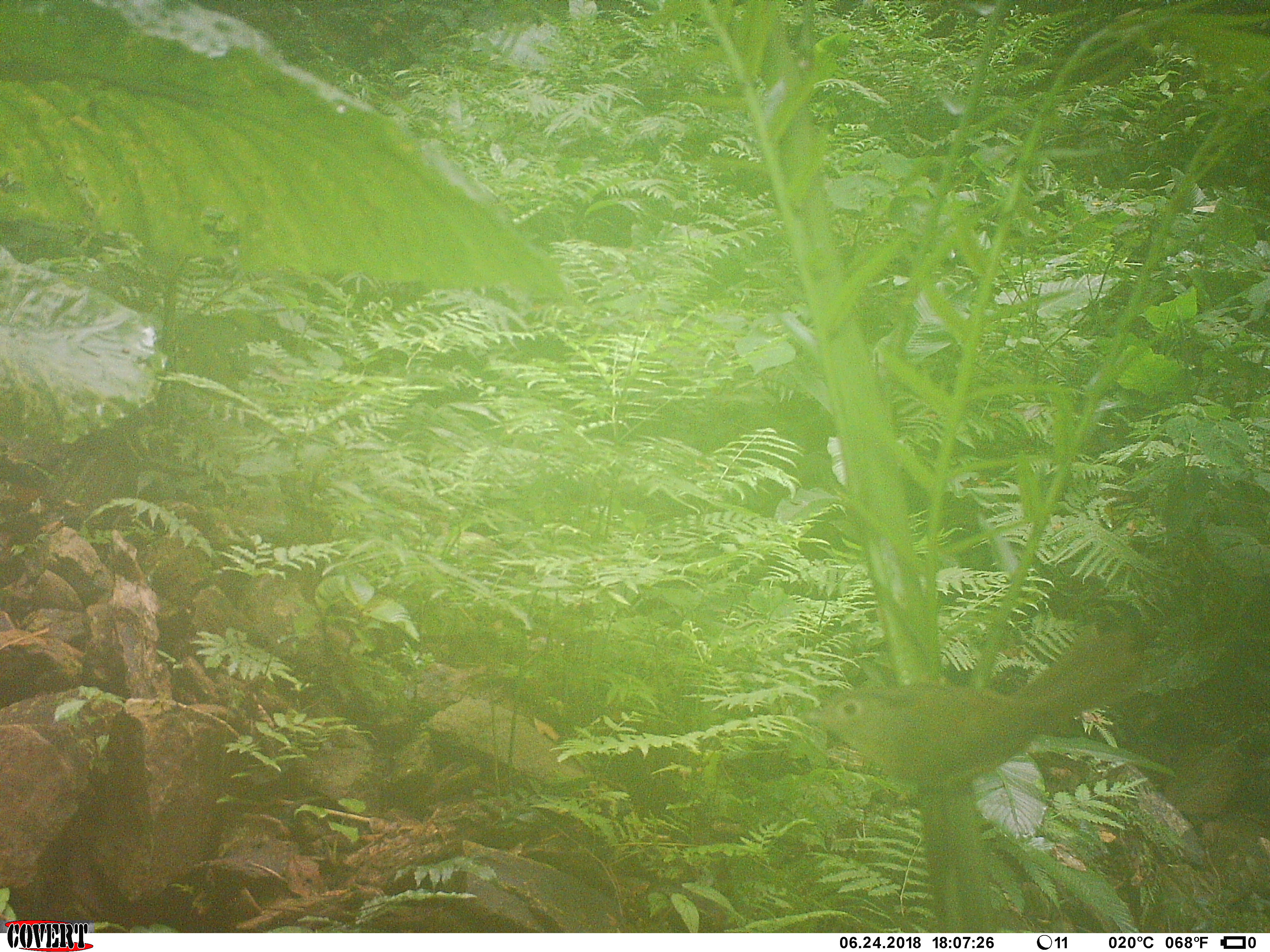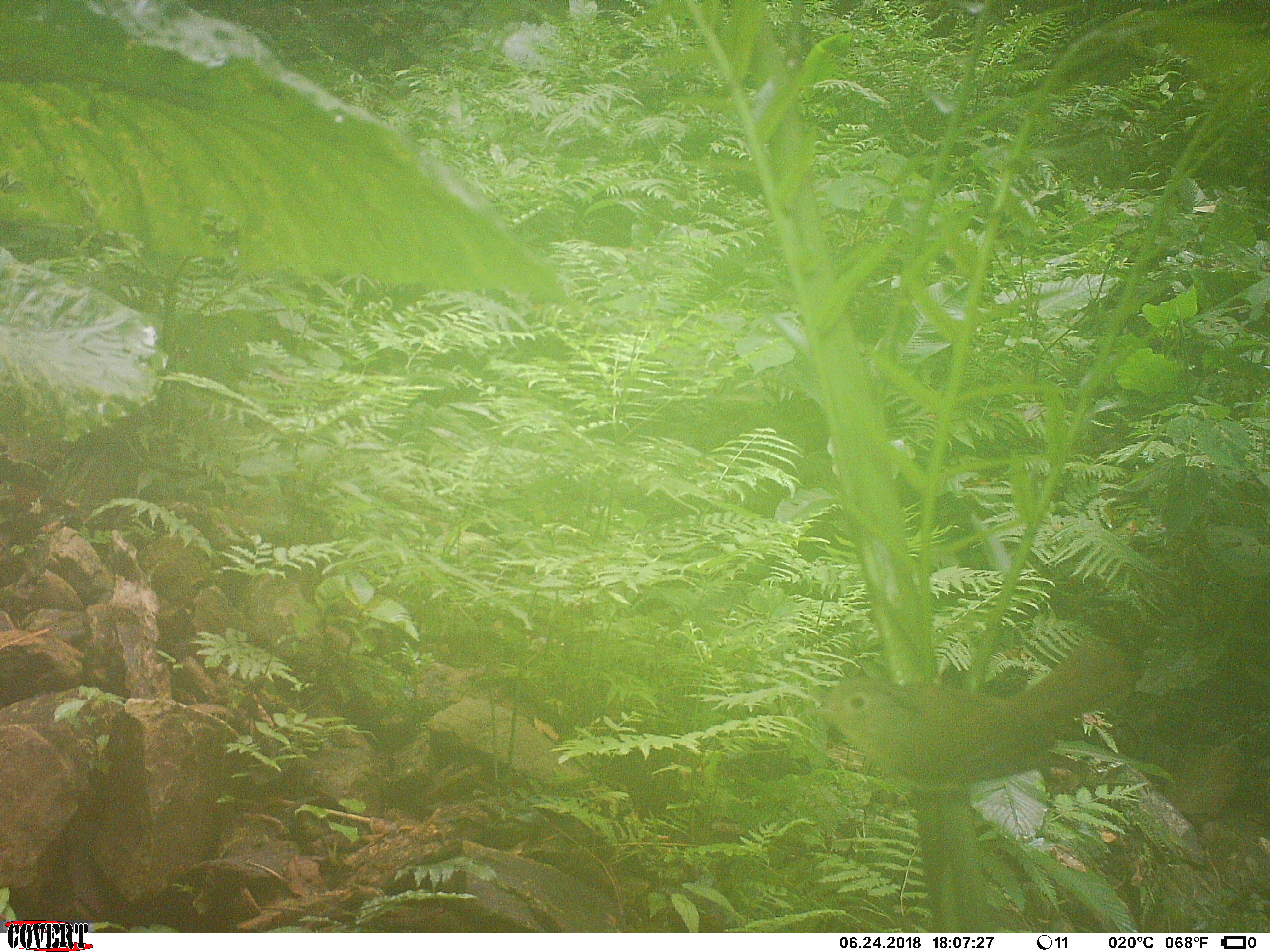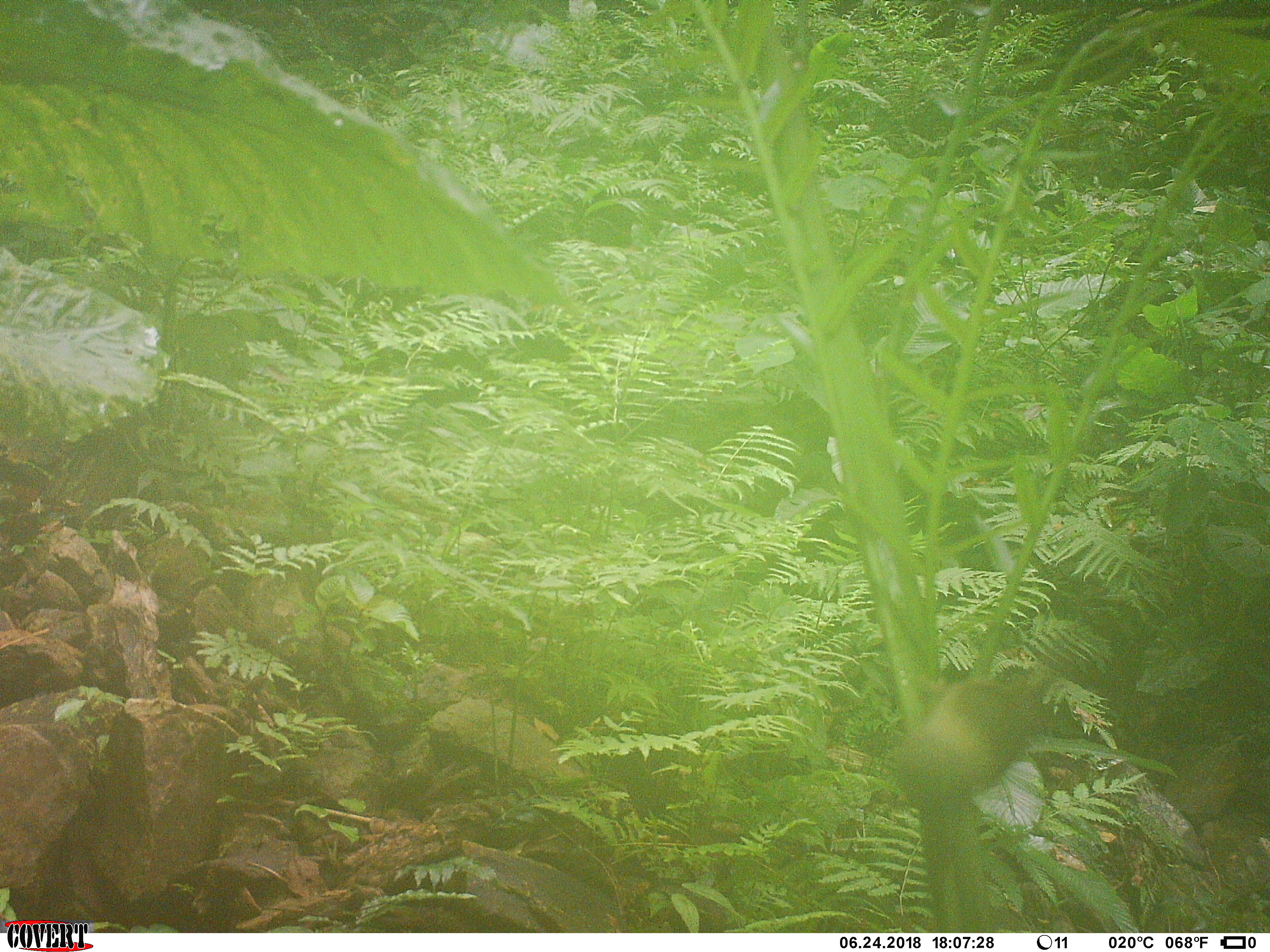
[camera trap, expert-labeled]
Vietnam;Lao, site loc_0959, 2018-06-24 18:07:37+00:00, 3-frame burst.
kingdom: Animalia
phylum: Chordata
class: Aves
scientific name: Aves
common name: bird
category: unidentified bird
Unidentified bird (bird) (Aves). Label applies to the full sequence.